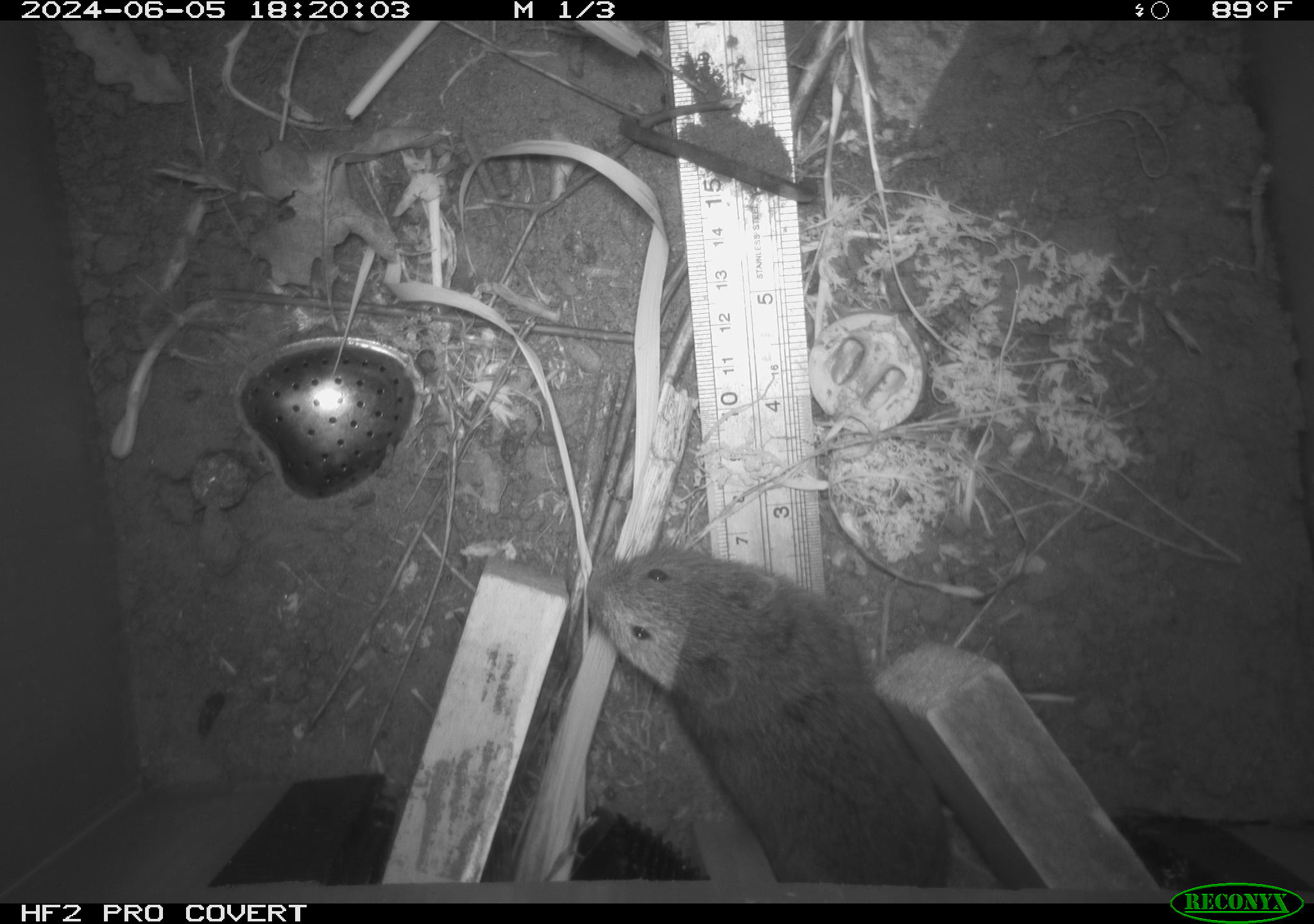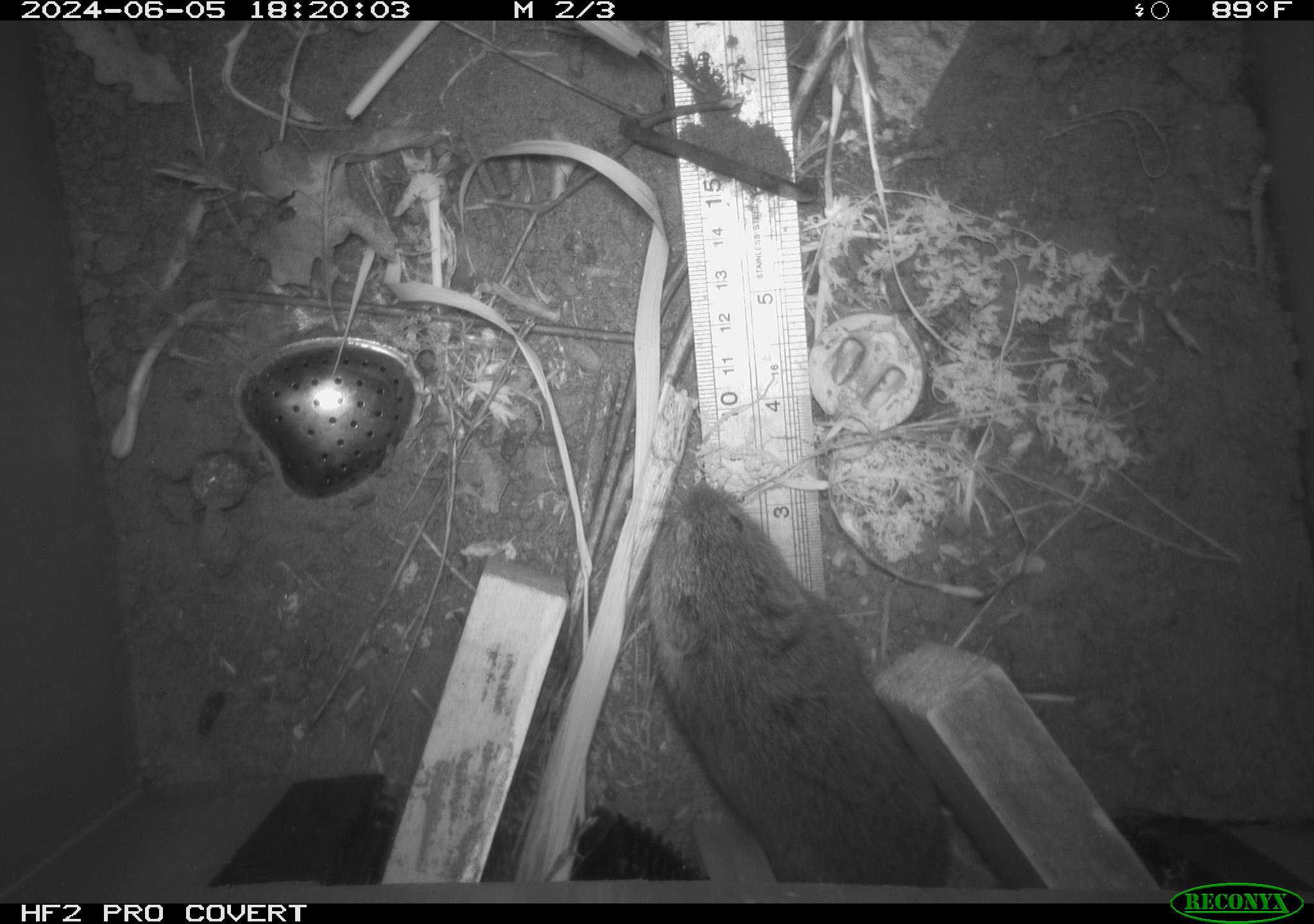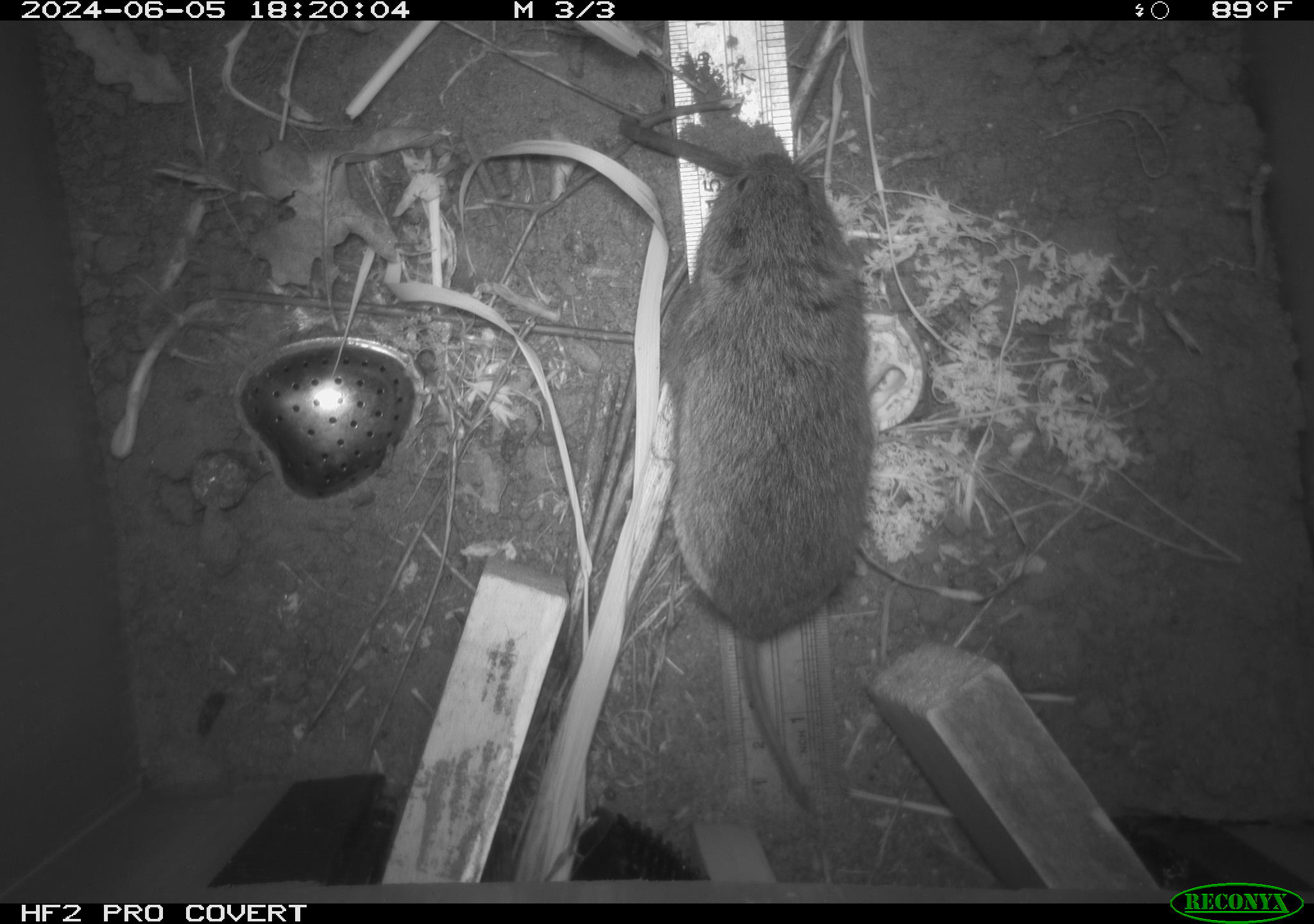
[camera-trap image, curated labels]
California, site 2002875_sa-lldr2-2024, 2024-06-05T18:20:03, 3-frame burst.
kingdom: Animalia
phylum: Chordata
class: Mammalia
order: Rodentia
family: Cricetidae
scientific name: Arvicolinae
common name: voles, lemmings, and muskrats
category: arvicolinae subfamily